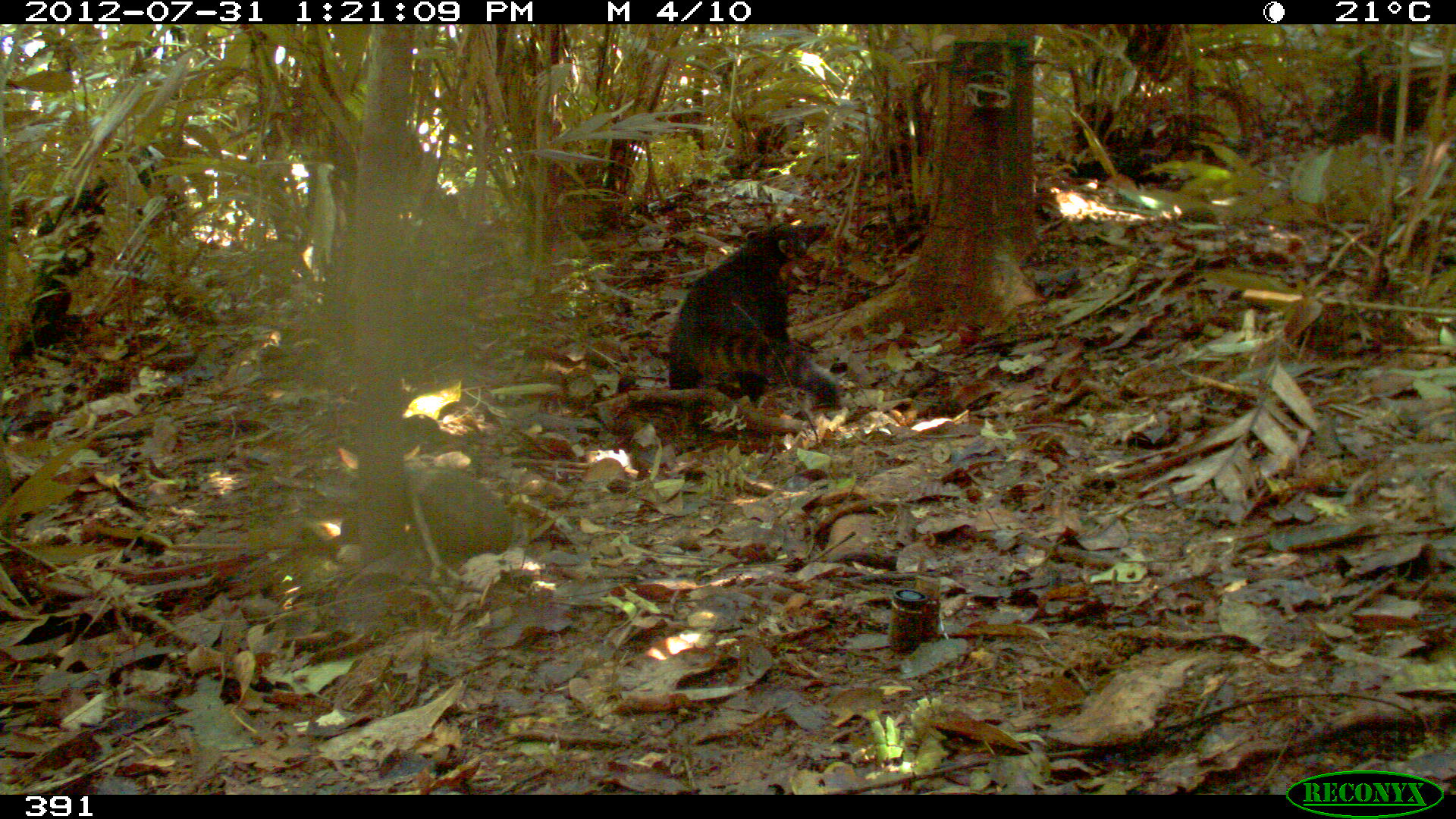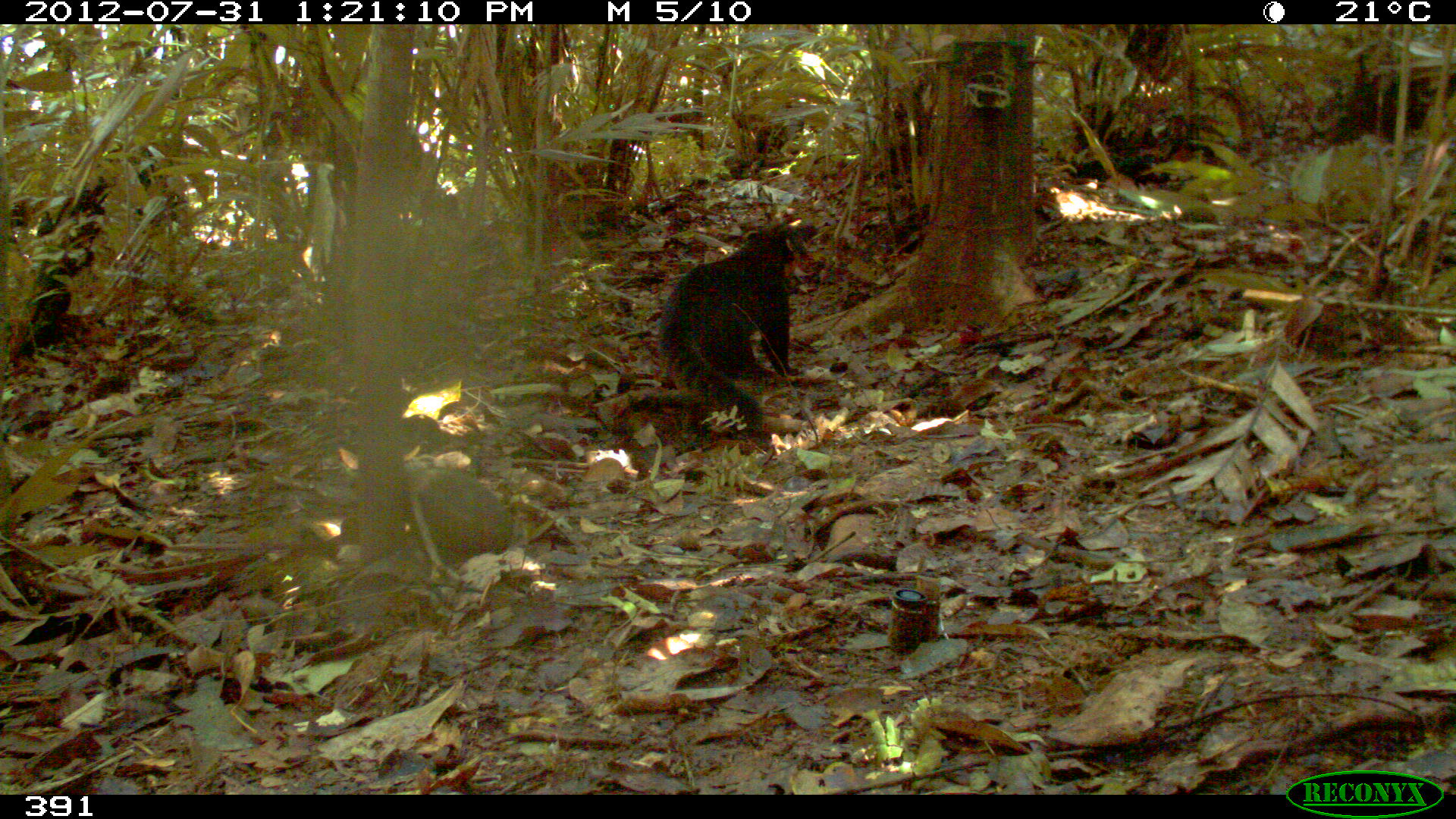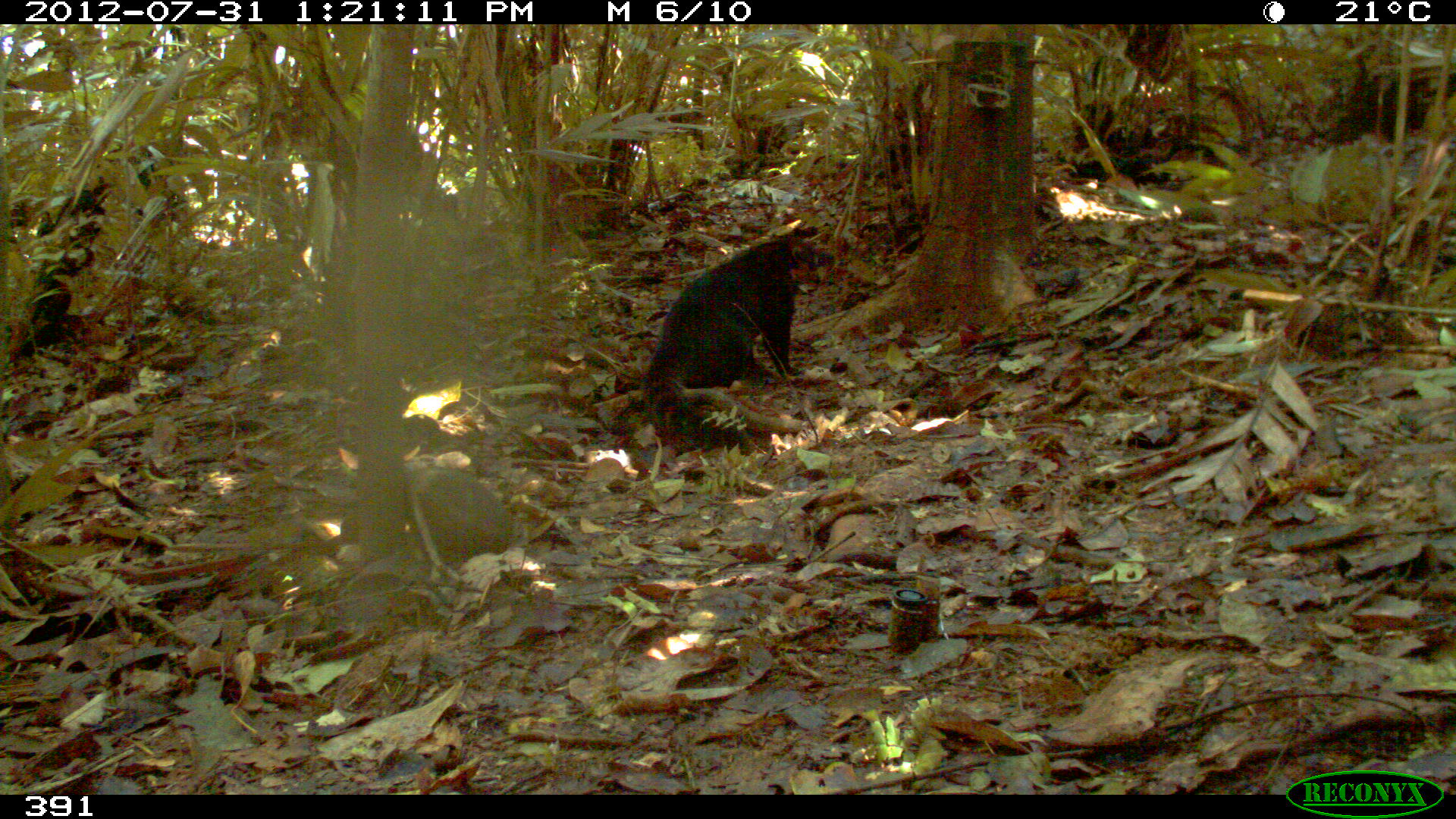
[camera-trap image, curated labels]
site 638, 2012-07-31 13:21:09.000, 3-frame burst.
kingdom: Animalia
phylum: Chordata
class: Mammalia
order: Carnivora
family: Procyonidae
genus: Nasua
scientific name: Nasua nasua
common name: south american coati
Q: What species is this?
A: Nasua nasua (south american coati).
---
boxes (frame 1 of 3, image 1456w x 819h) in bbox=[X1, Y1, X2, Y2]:
nasua nasua: bbox=[668, 221, 841, 410]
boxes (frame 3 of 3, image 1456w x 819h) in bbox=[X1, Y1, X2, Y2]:
nasua nasua: bbox=[642, 226, 820, 452]